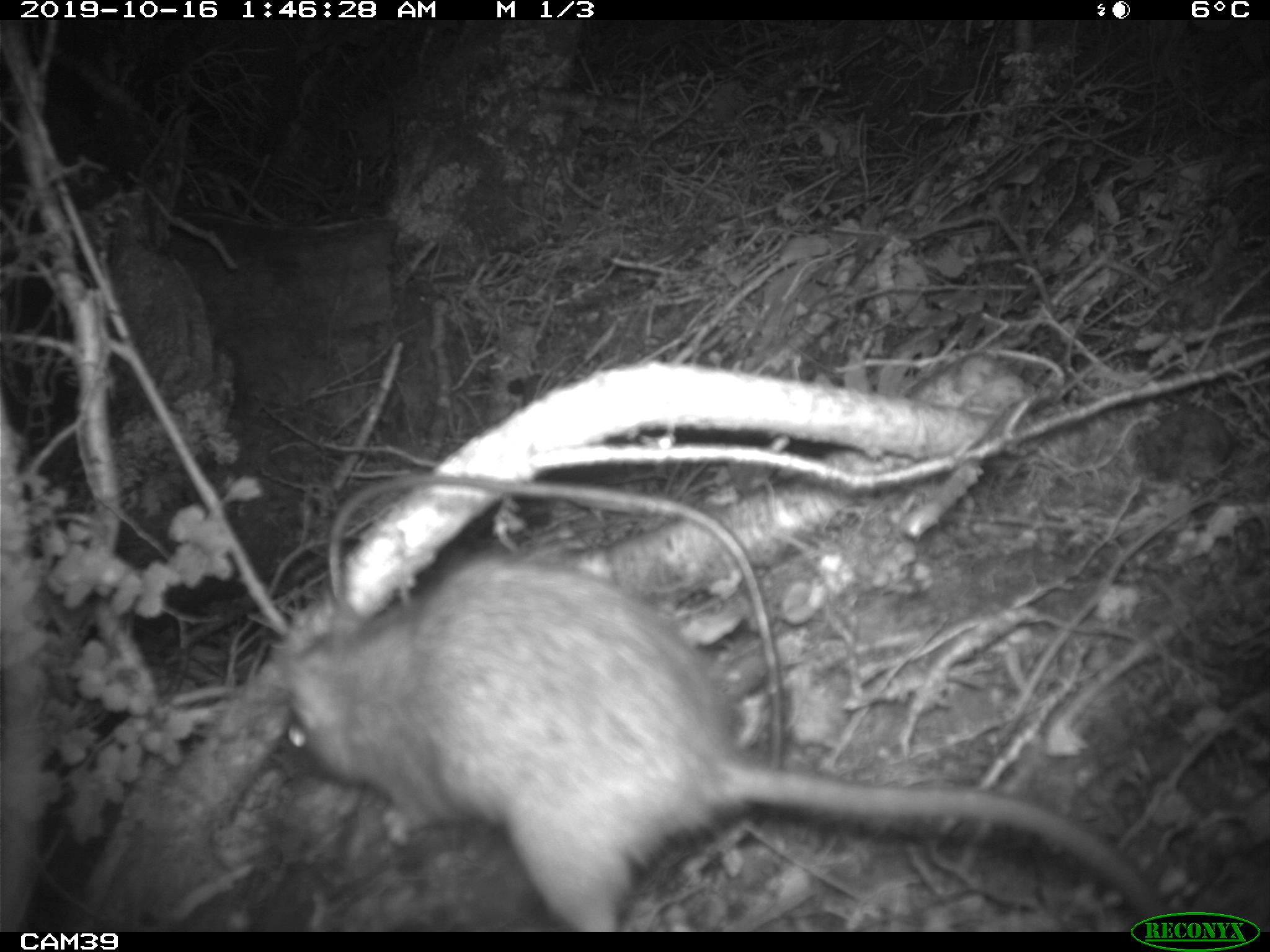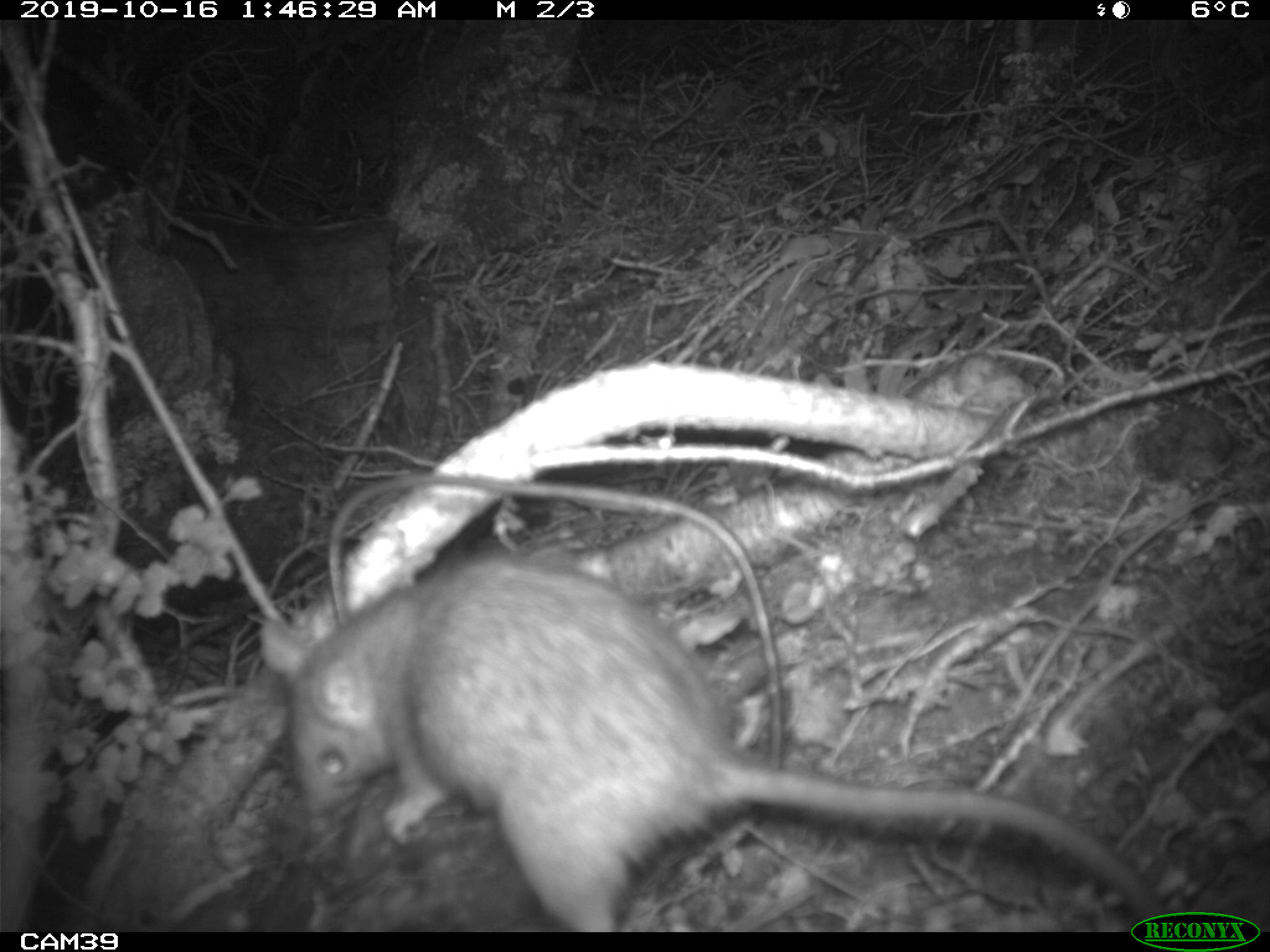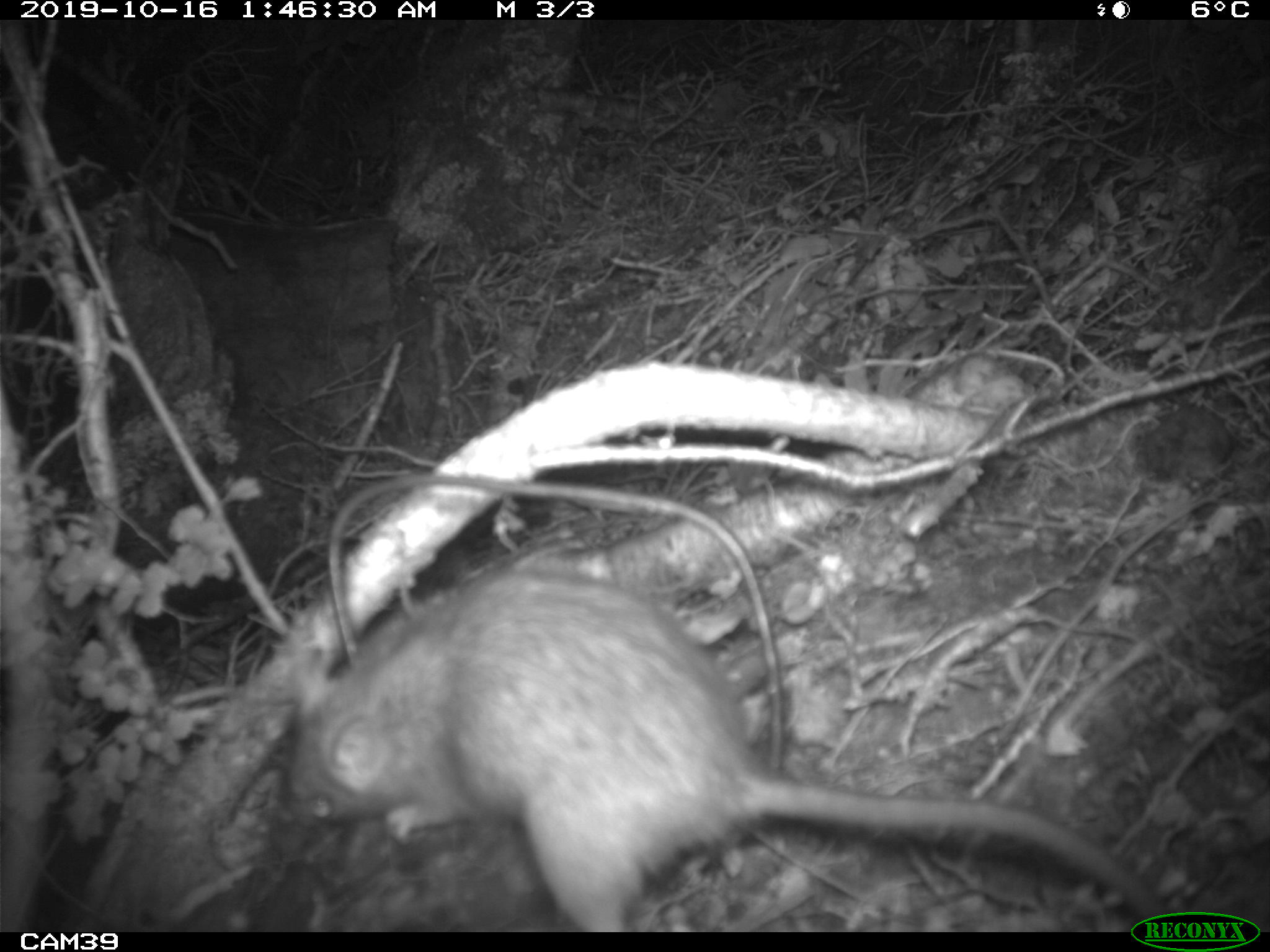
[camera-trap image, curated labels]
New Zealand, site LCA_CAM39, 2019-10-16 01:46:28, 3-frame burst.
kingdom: Animalia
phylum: Chordata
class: Mammalia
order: Rodentia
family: Muridae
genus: Rattus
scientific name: Rattus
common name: rat